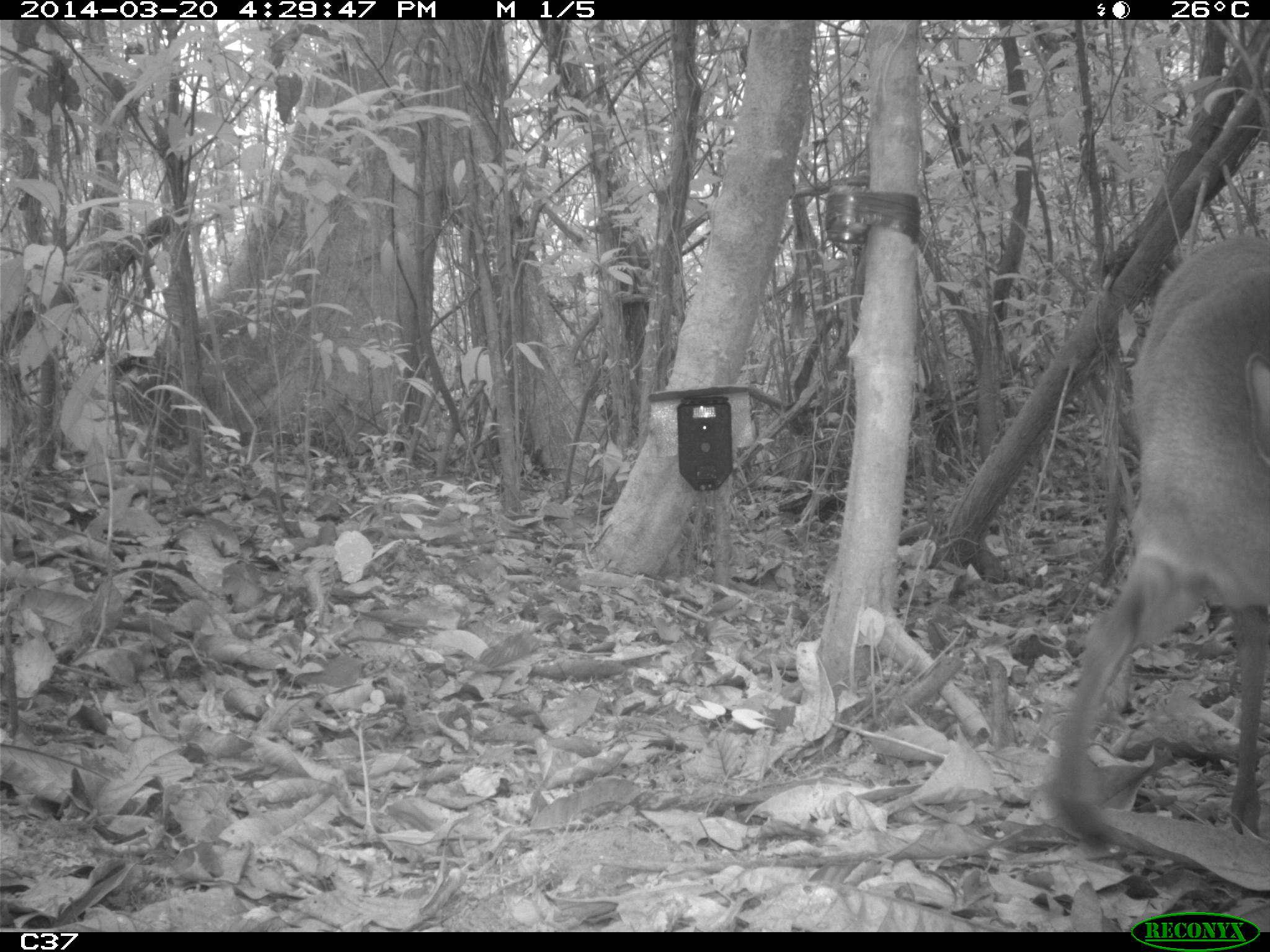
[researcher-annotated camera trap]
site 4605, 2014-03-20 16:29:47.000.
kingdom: Animalia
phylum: Chordata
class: Mammalia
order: Artiodactyla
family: Cervidae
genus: Mazama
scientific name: Mazama americana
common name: red brocket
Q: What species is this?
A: Mazama americana (red brocket).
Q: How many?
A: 1.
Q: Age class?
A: Adult.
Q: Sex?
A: Male.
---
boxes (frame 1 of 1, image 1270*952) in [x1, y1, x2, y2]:
mazama americana: [1036, 224, 1270, 854]